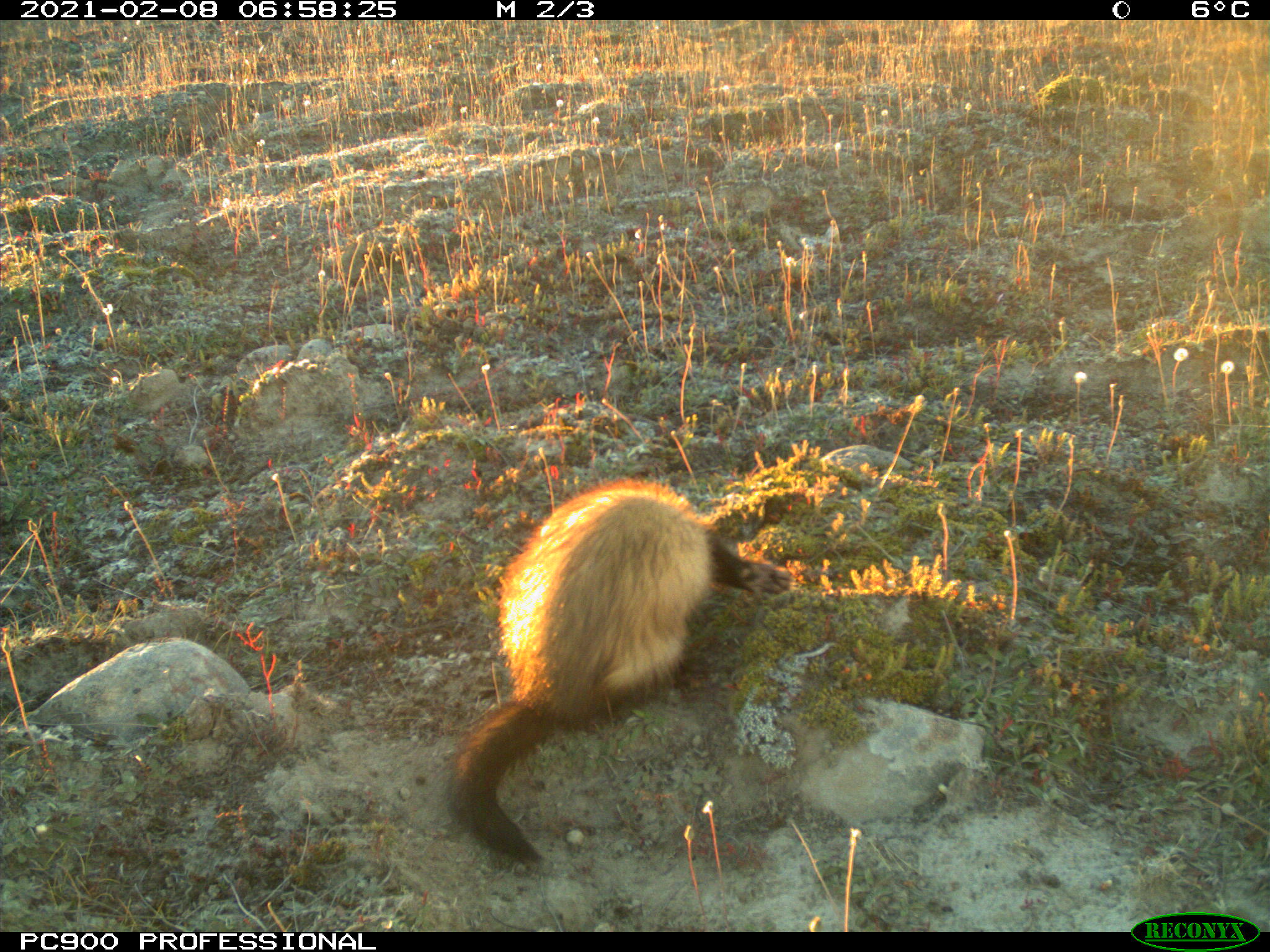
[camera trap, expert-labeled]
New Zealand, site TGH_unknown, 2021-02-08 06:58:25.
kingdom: Animalia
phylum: Chordata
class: Mammalia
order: Carnivora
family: Mustelidae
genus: Mustela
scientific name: Mustela furo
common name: ferret